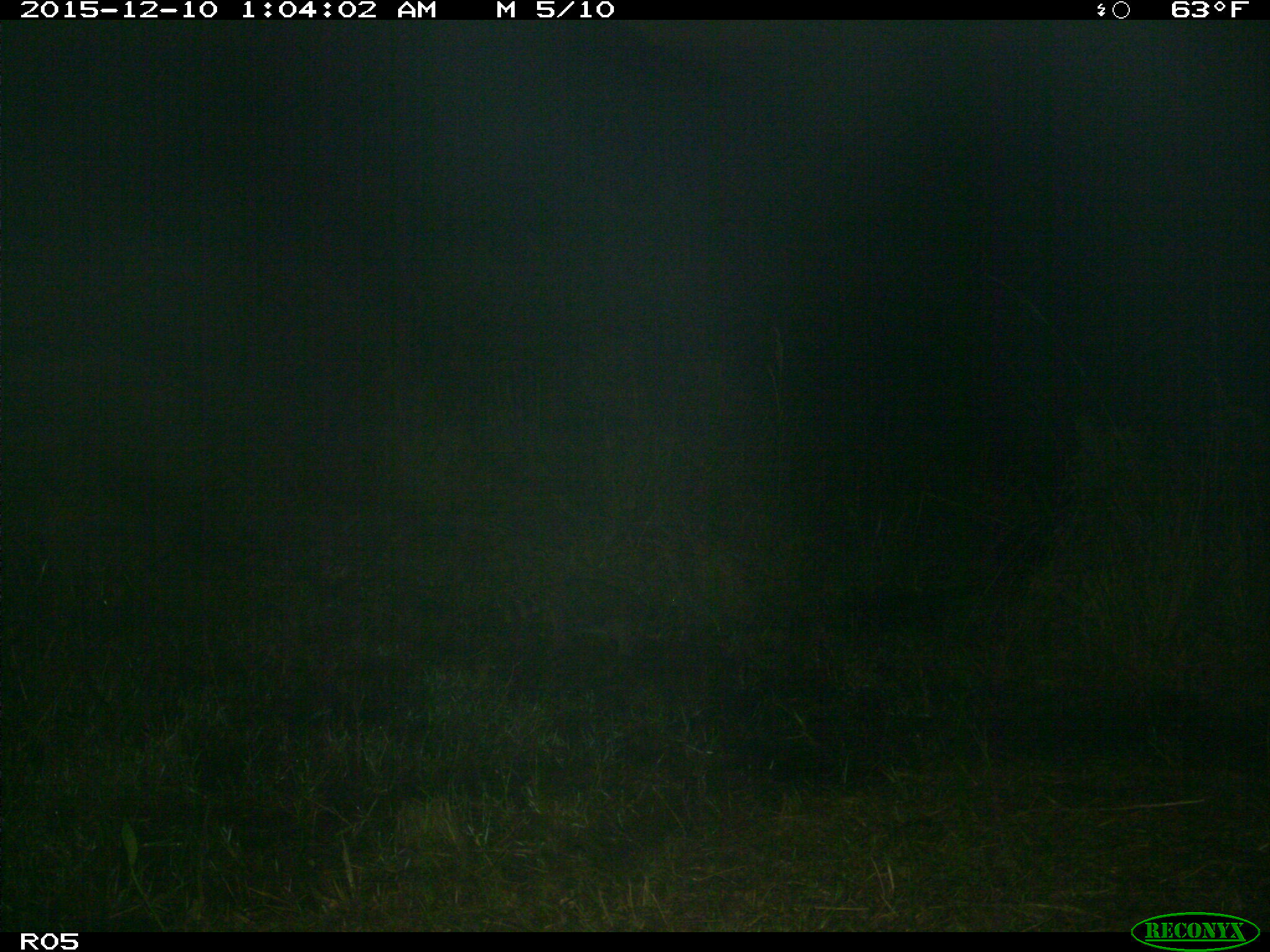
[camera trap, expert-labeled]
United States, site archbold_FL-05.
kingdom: Animalia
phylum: Chordata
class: Mammalia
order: Carnivora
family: Procyonidae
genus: Procyon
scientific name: Procyon lotor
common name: common raccoon